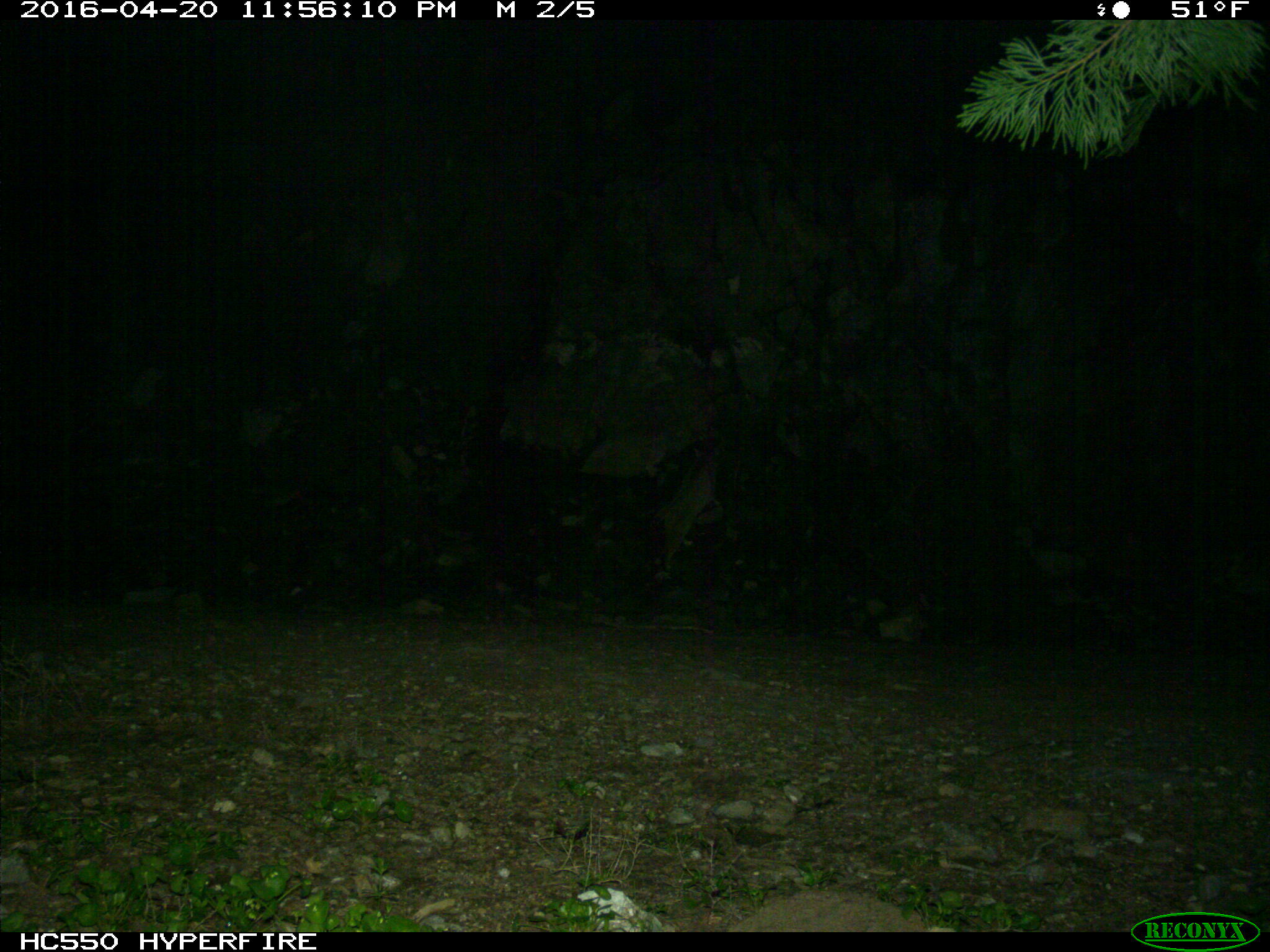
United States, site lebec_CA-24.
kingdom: Animalia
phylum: Chordata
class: Mammalia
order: Carnivora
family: Felidae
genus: Lynx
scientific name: Lynx rufus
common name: bobcat